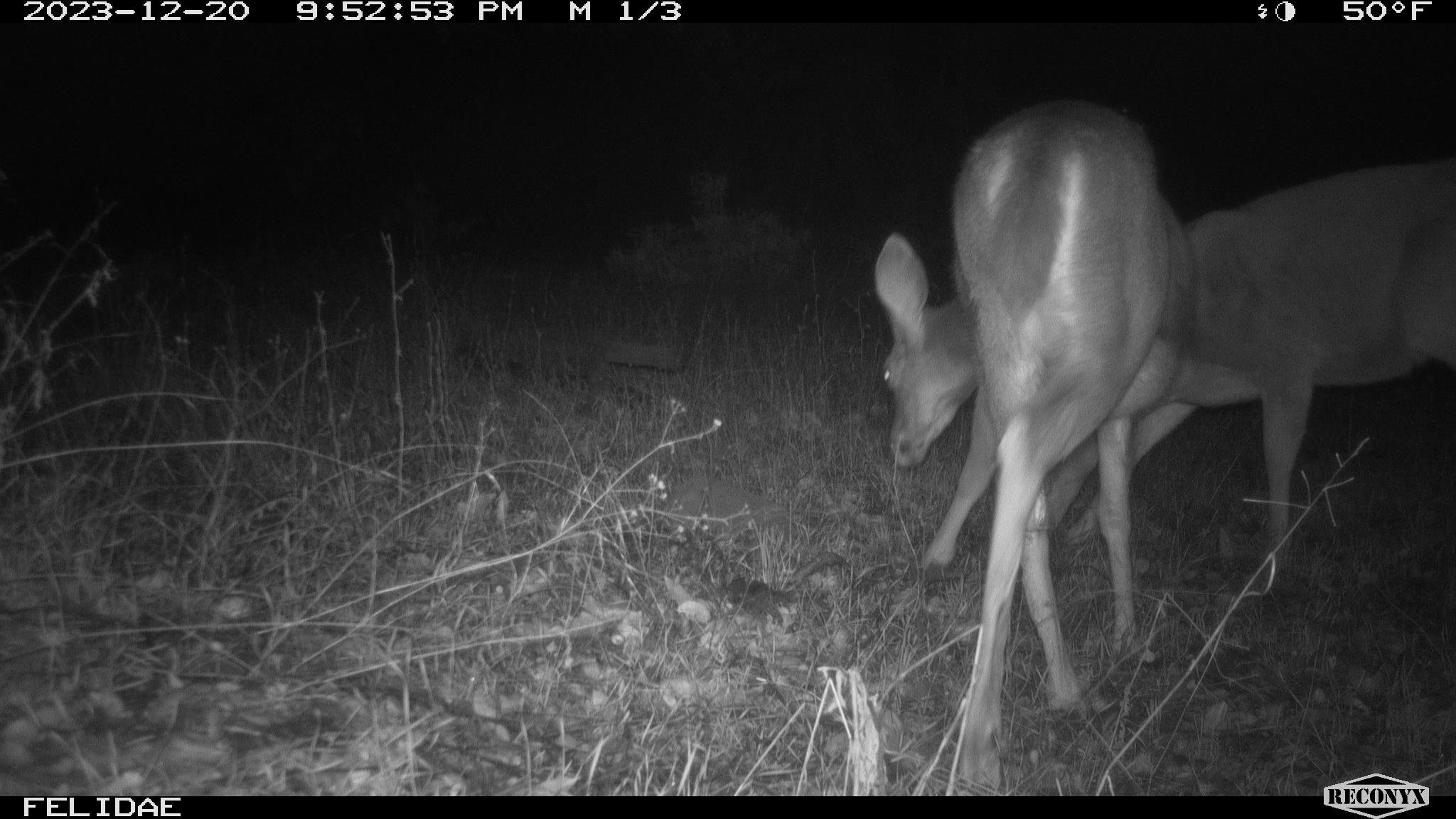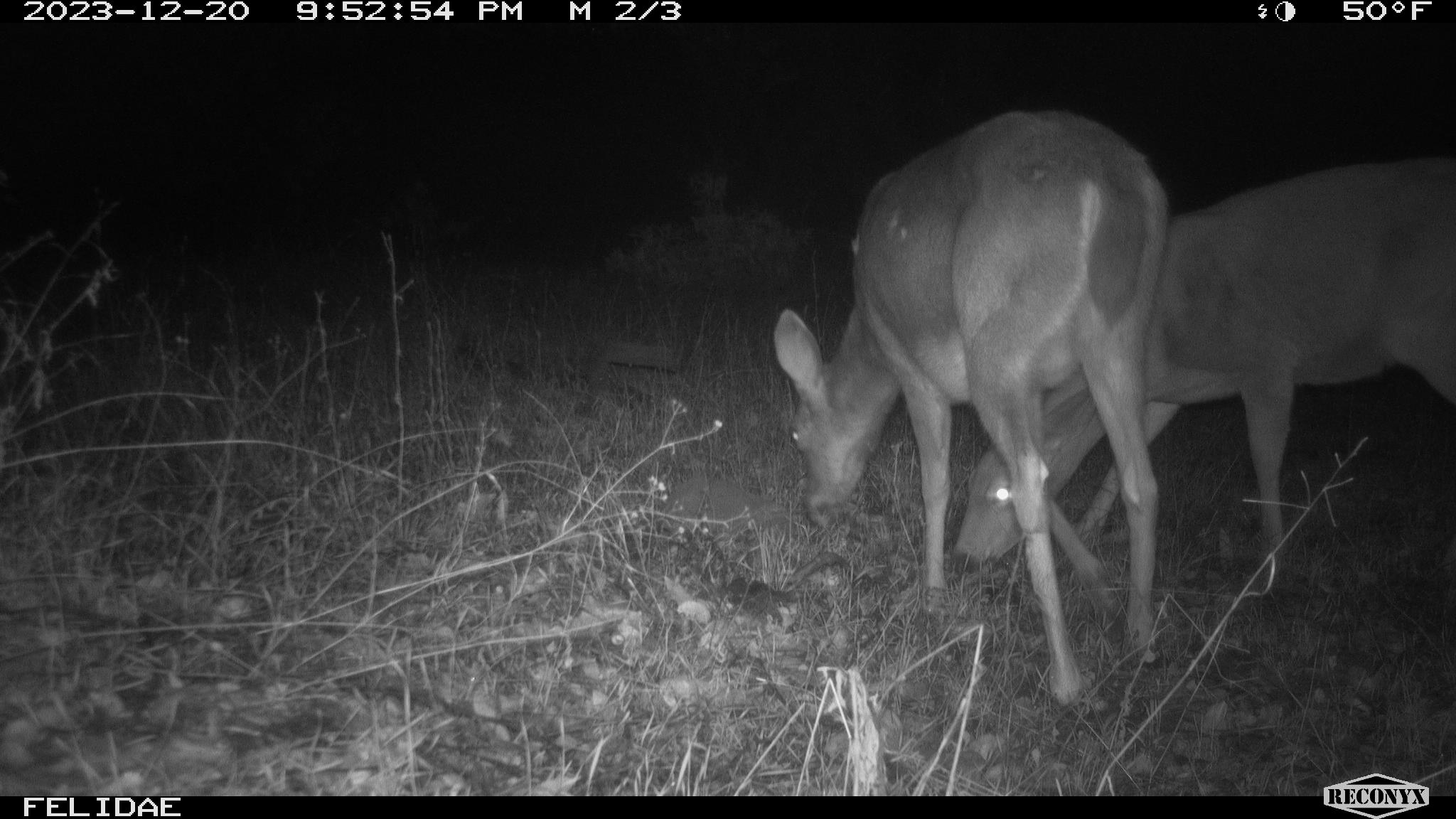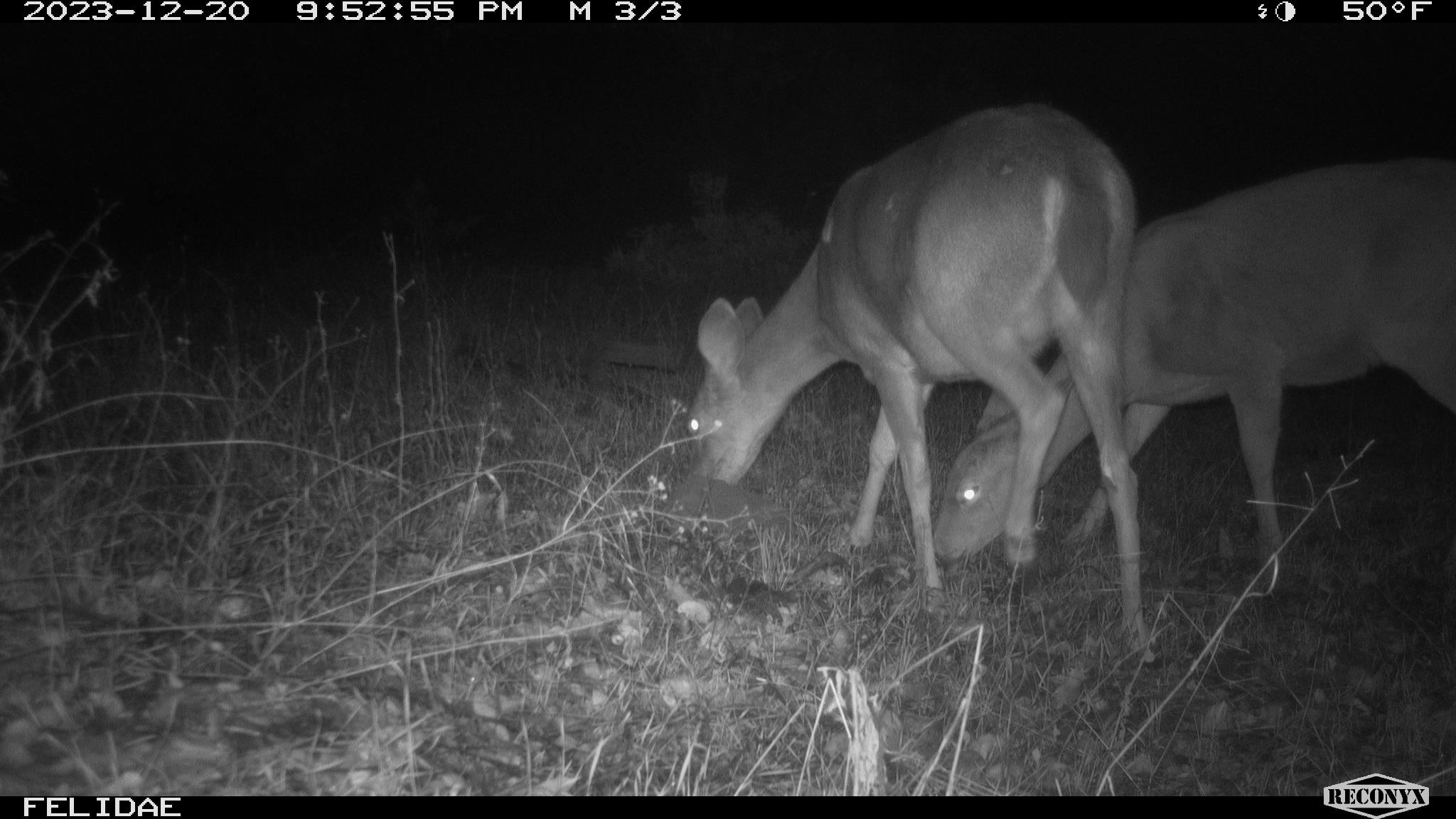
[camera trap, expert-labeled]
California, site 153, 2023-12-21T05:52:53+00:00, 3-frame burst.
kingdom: Animalia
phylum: Chordata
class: Mammalia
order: Artiodactyla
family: Cervidae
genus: Odocoileus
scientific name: Odocoileus hemionus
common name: mule deer